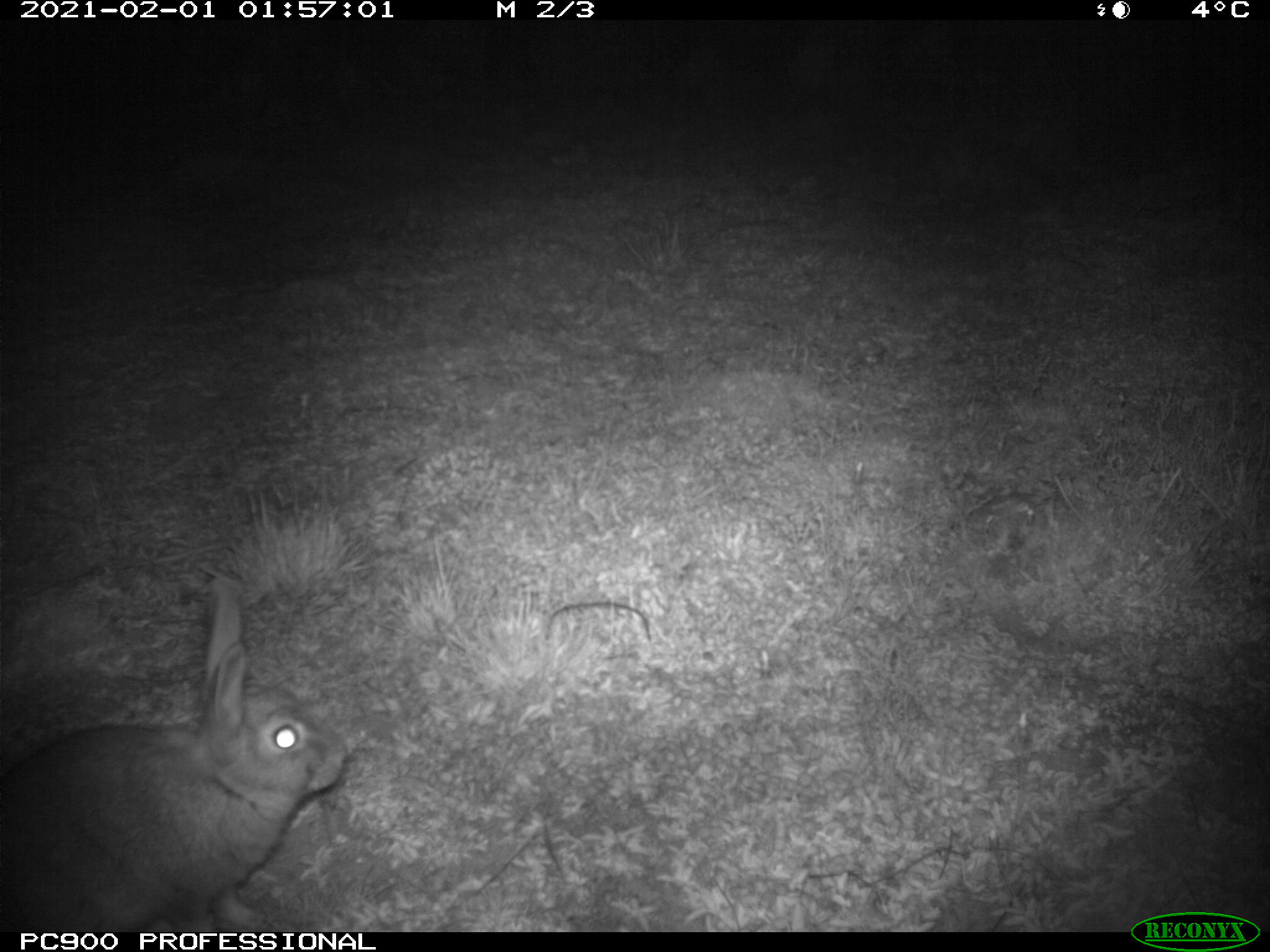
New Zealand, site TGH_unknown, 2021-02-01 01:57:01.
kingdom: Animalia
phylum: Chordata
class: Mammalia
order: Lagomorpha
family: Leporidae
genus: Oryctolagus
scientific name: Oryctolagus cuniculus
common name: european rabbit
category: rabbit